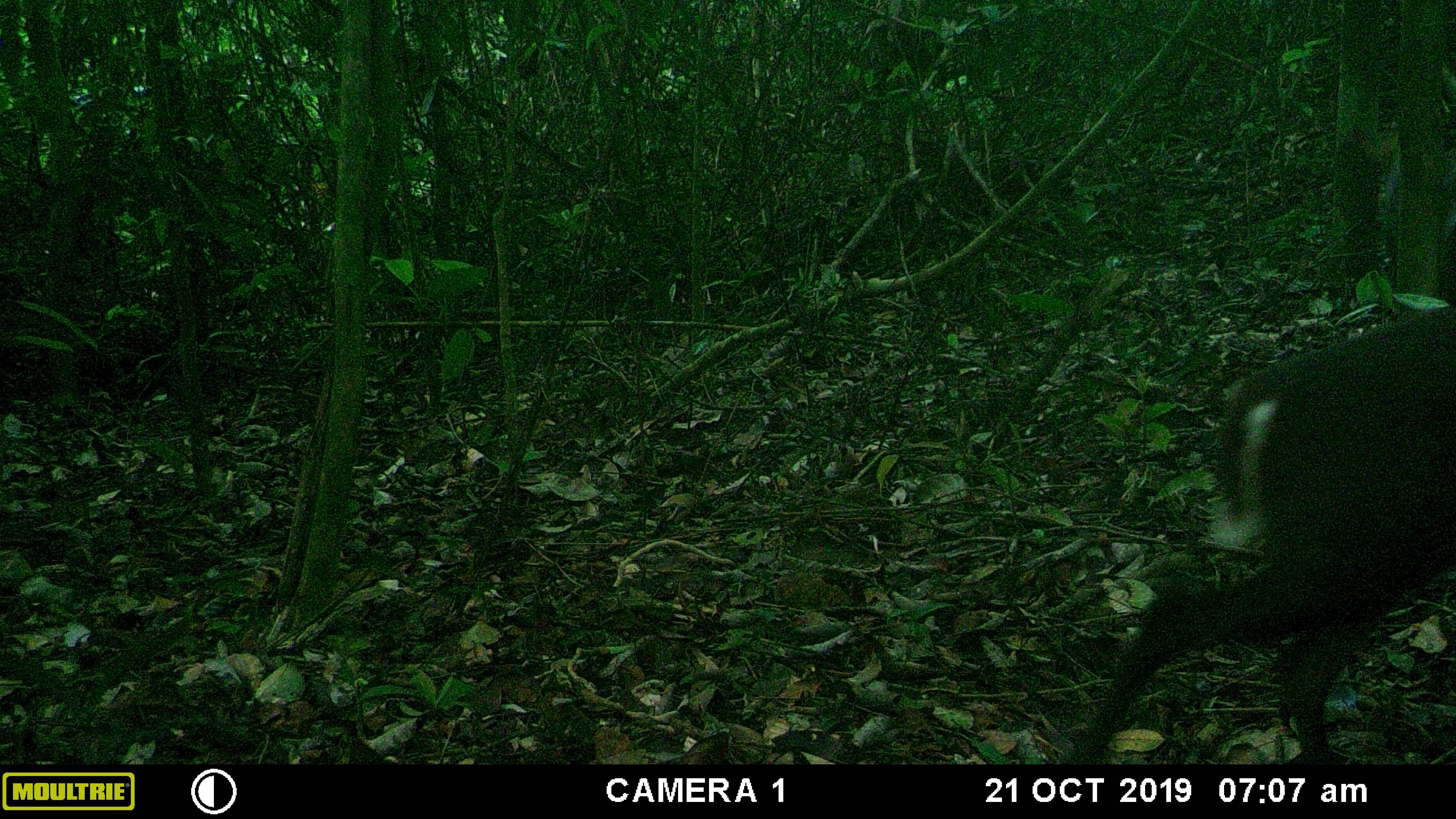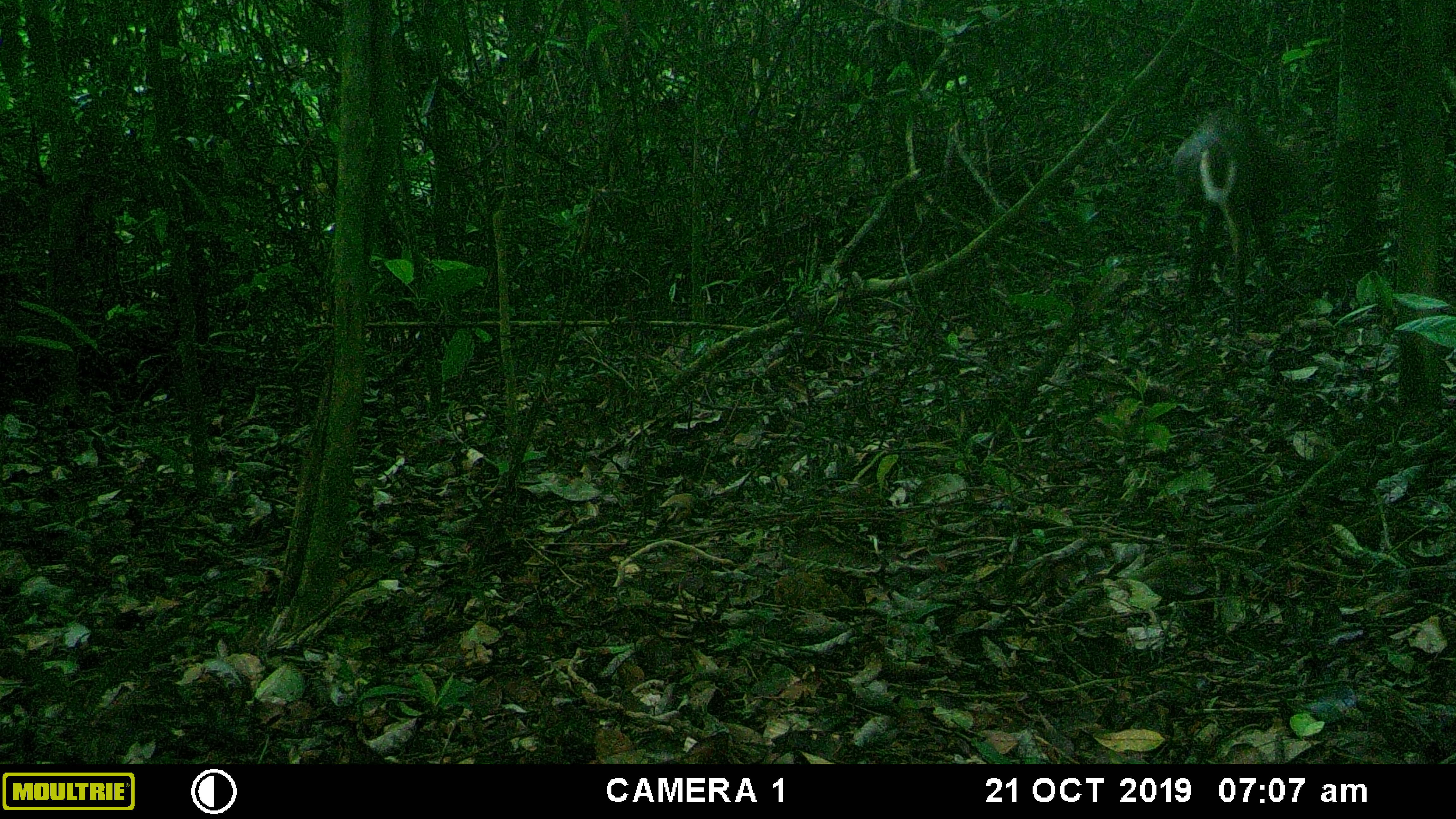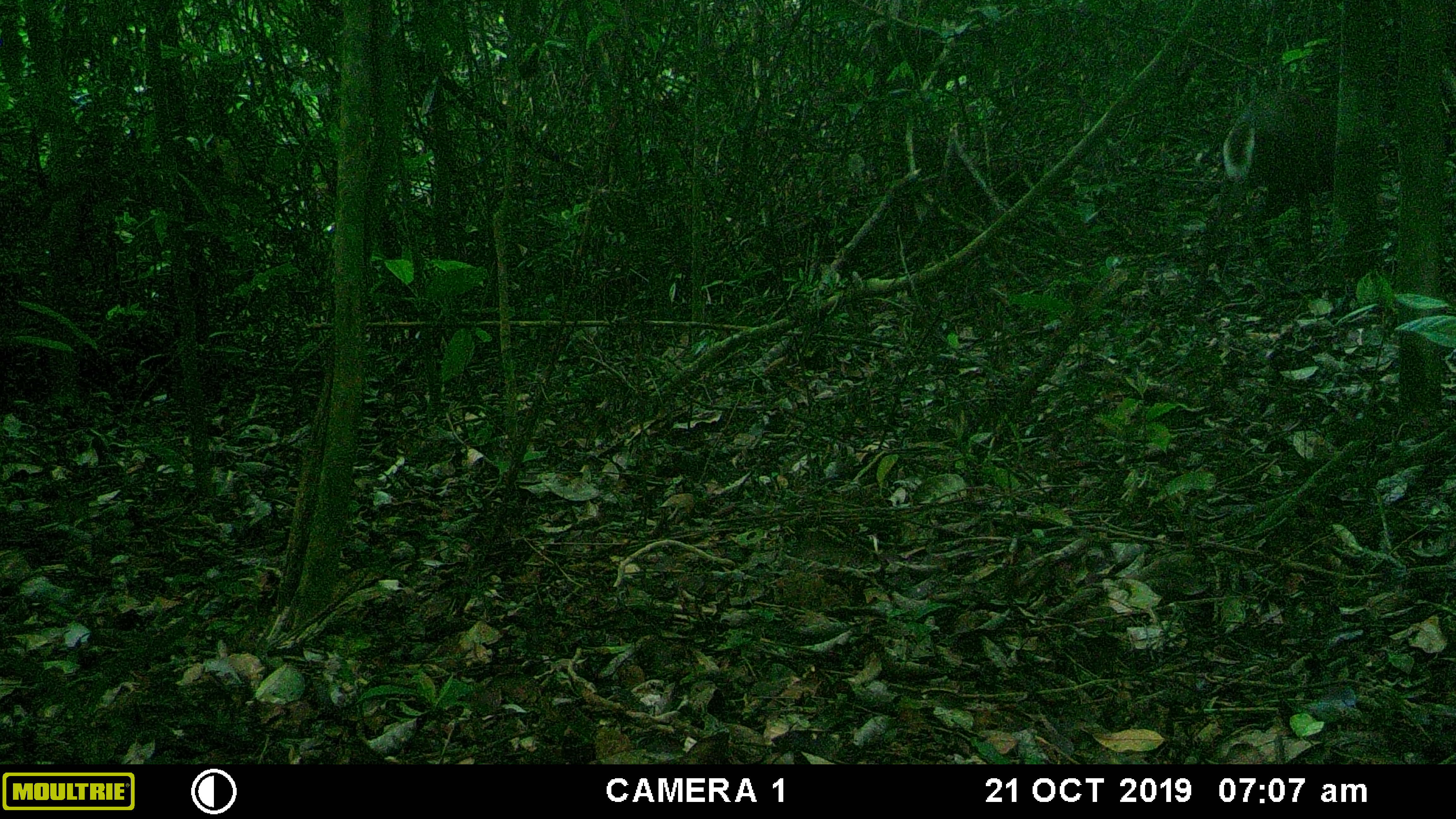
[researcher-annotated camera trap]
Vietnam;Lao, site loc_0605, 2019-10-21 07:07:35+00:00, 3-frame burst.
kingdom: Animalia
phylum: Chordata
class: Mammalia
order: Artiodactyla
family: Cervidae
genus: Muntiacus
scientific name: Muntiacus rooseveltorum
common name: roosevelt's muntjac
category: roosevelts muntjac group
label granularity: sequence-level